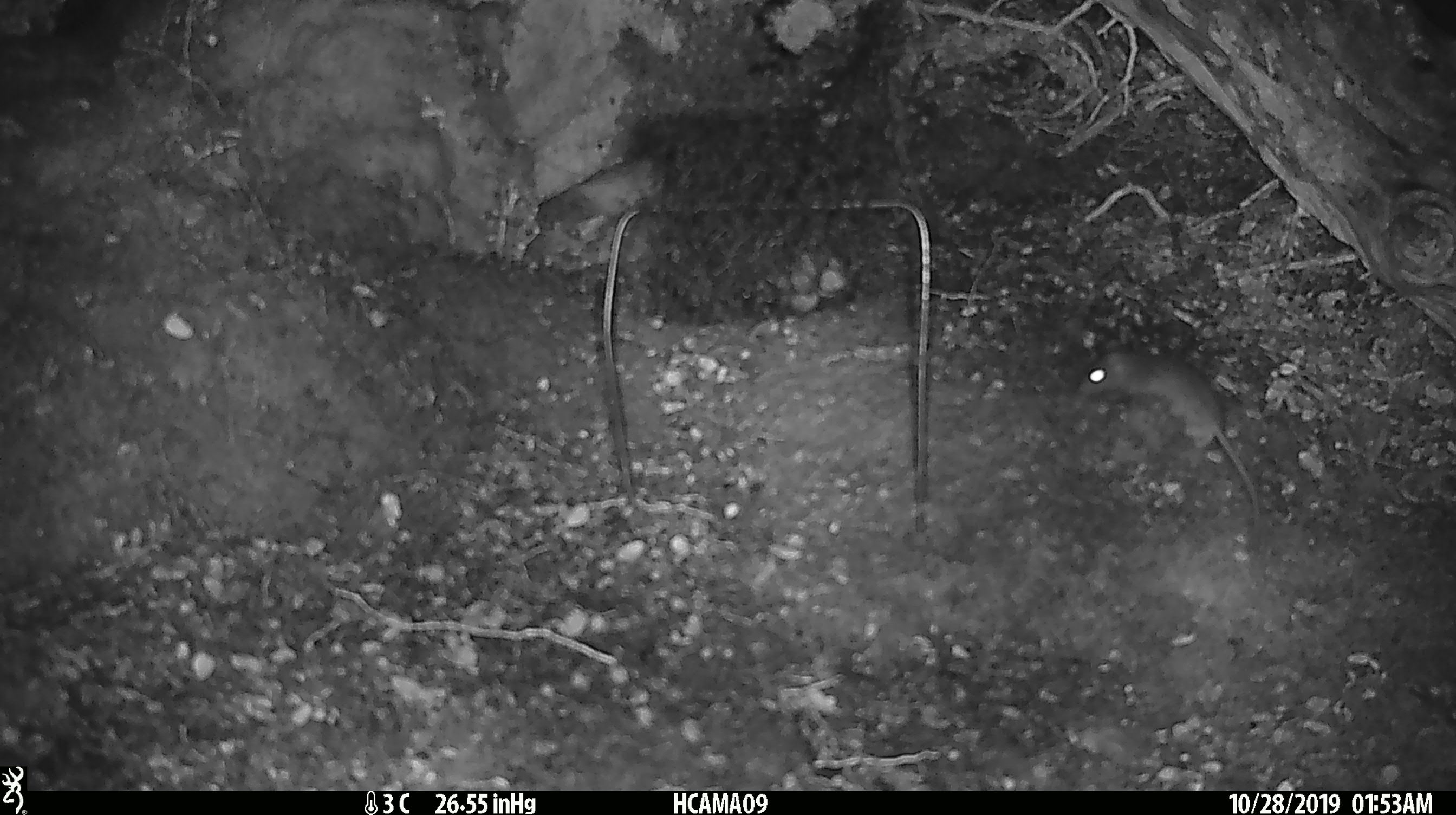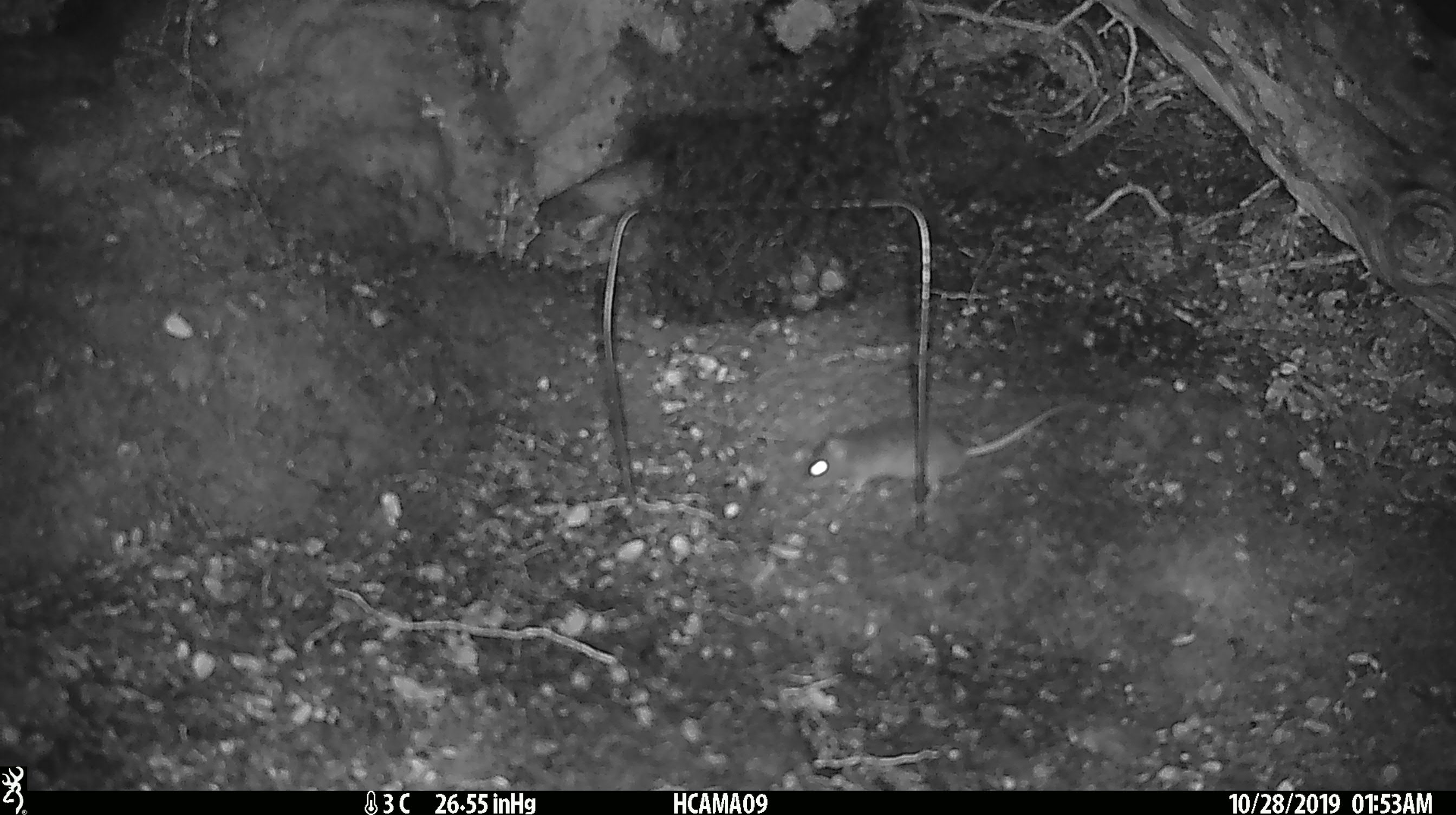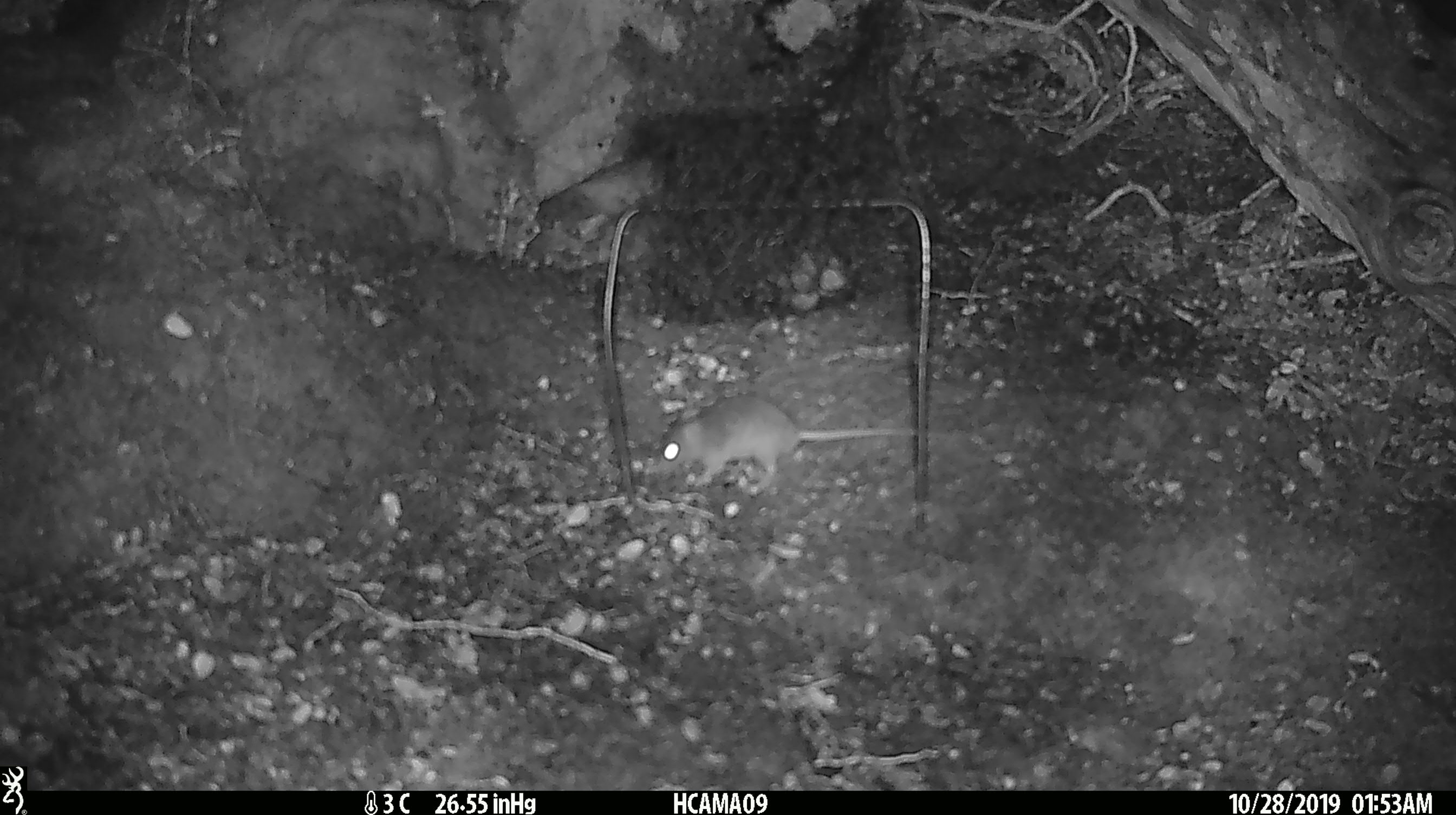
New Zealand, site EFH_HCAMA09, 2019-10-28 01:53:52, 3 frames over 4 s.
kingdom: Animalia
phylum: Chordata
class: Mammalia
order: Rodentia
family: Muridae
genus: Mus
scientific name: Mus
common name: mouse